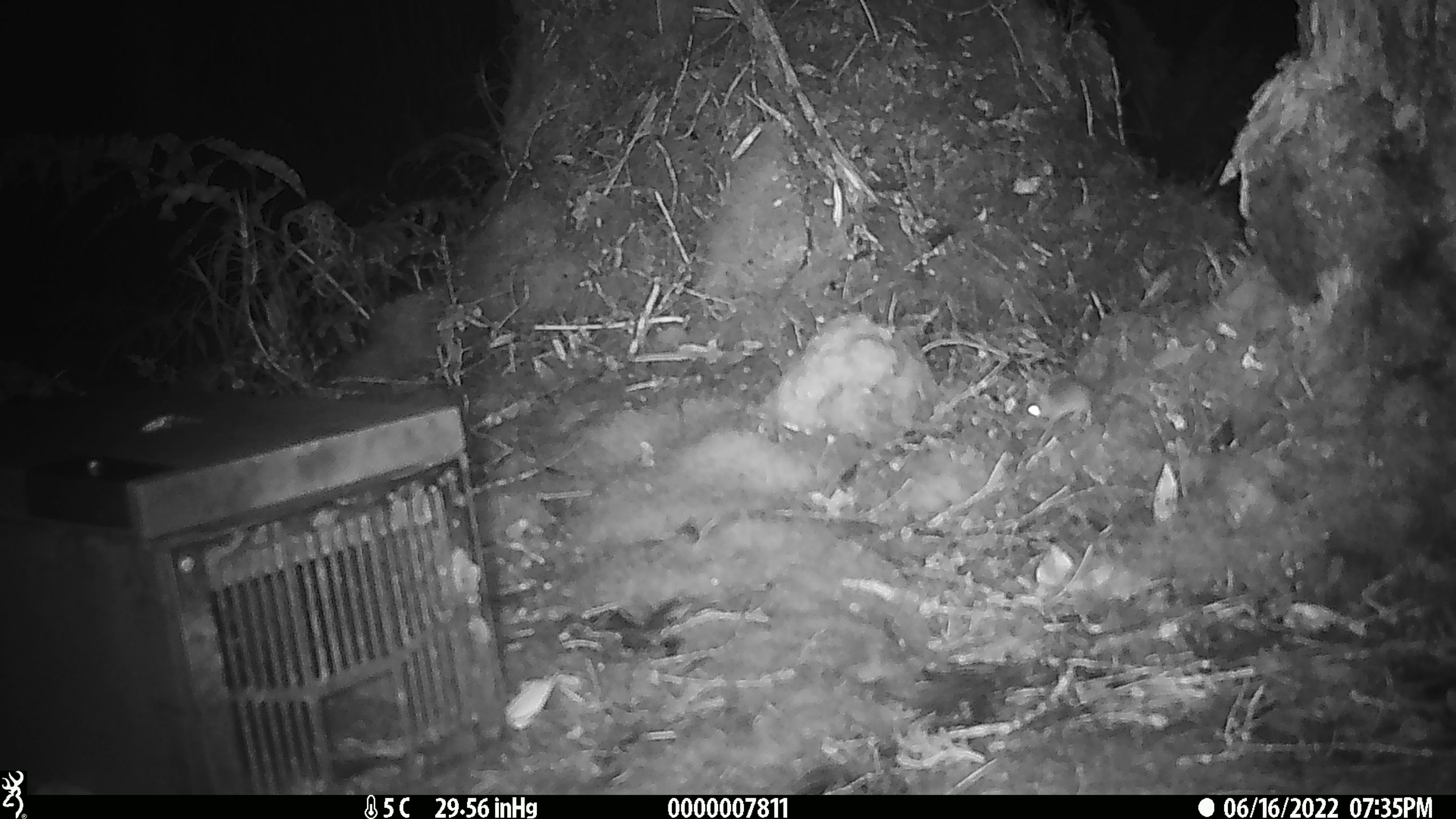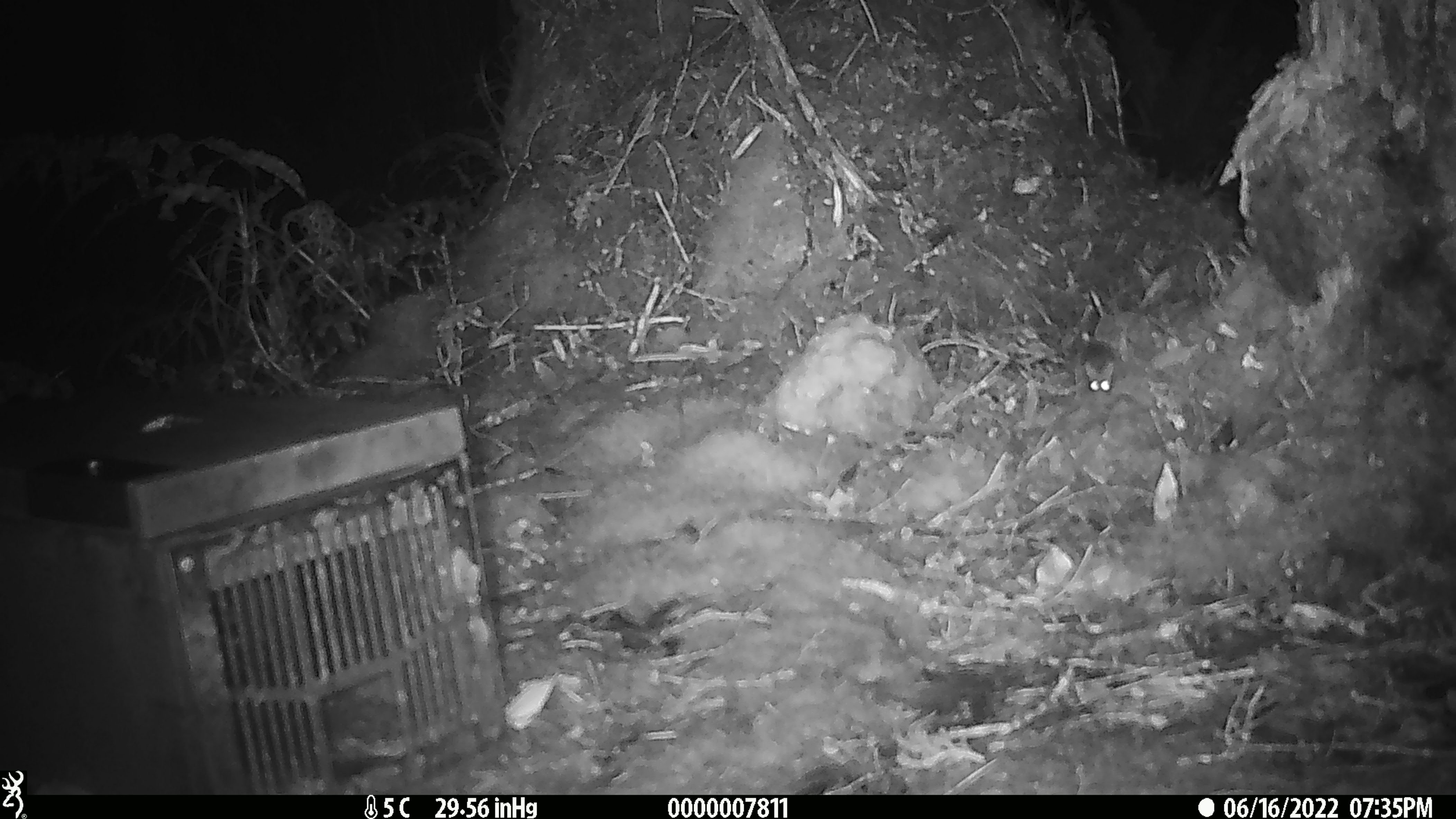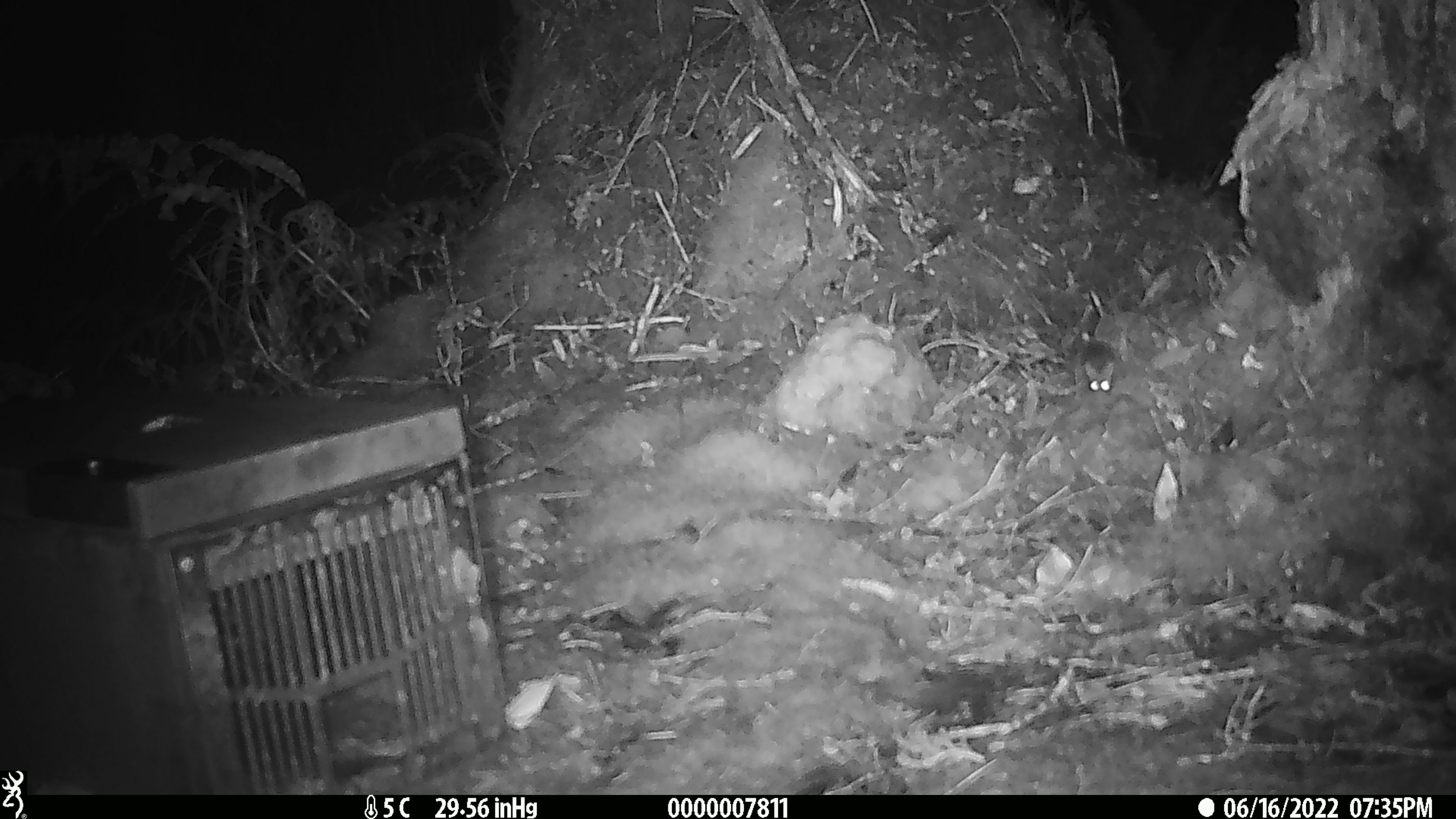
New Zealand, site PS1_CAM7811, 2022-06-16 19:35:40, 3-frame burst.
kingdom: Animalia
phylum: Chordata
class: Mammalia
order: Rodentia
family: Muridae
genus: Mus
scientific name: Mus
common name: mouse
Mouse (Mus).